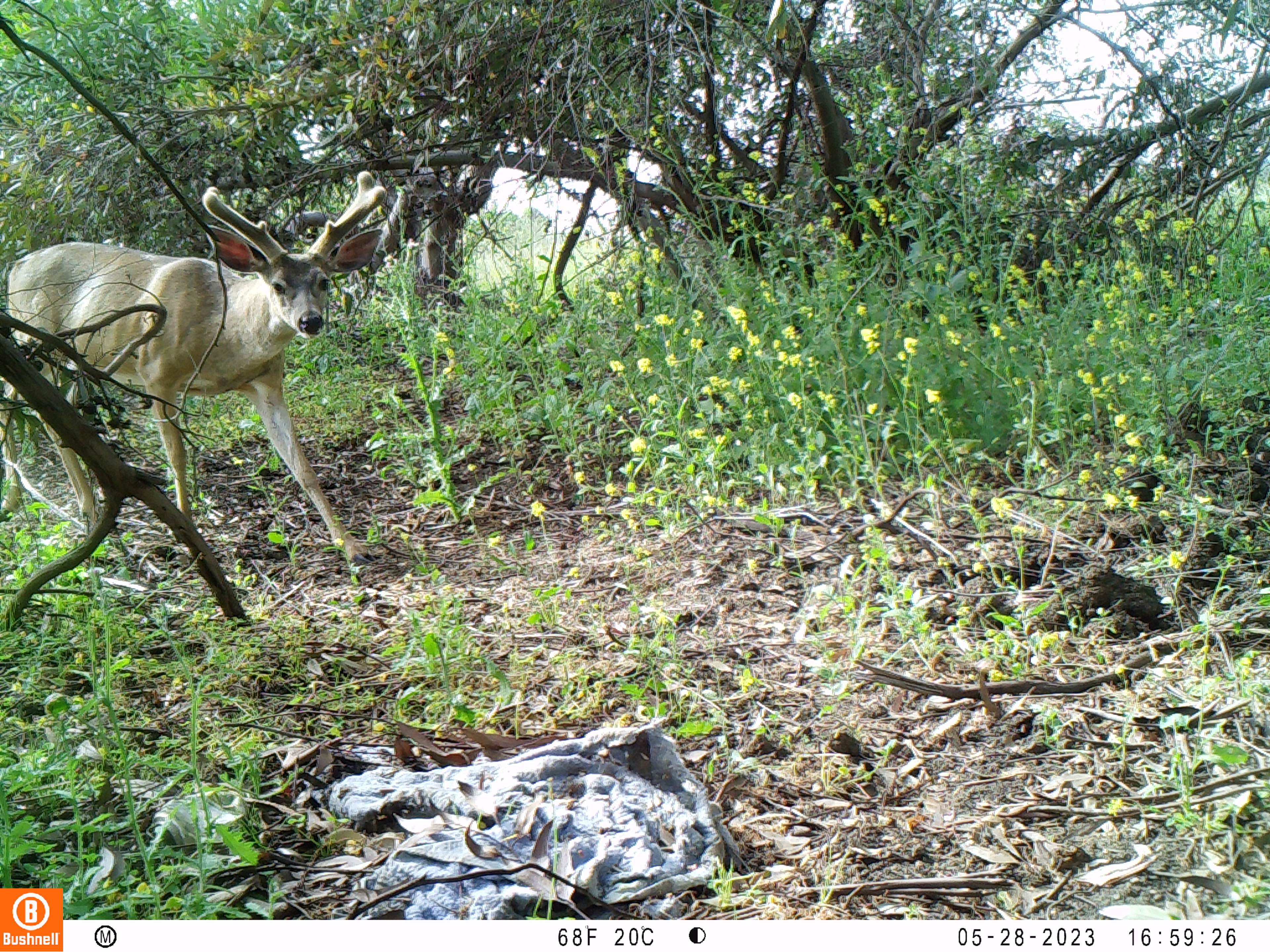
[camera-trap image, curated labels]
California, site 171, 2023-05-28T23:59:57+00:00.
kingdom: Animalia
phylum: Chordata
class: Mammalia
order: Artiodactyla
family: Cervidae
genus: Odocoileus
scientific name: Odocoileus hemionus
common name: mule deer